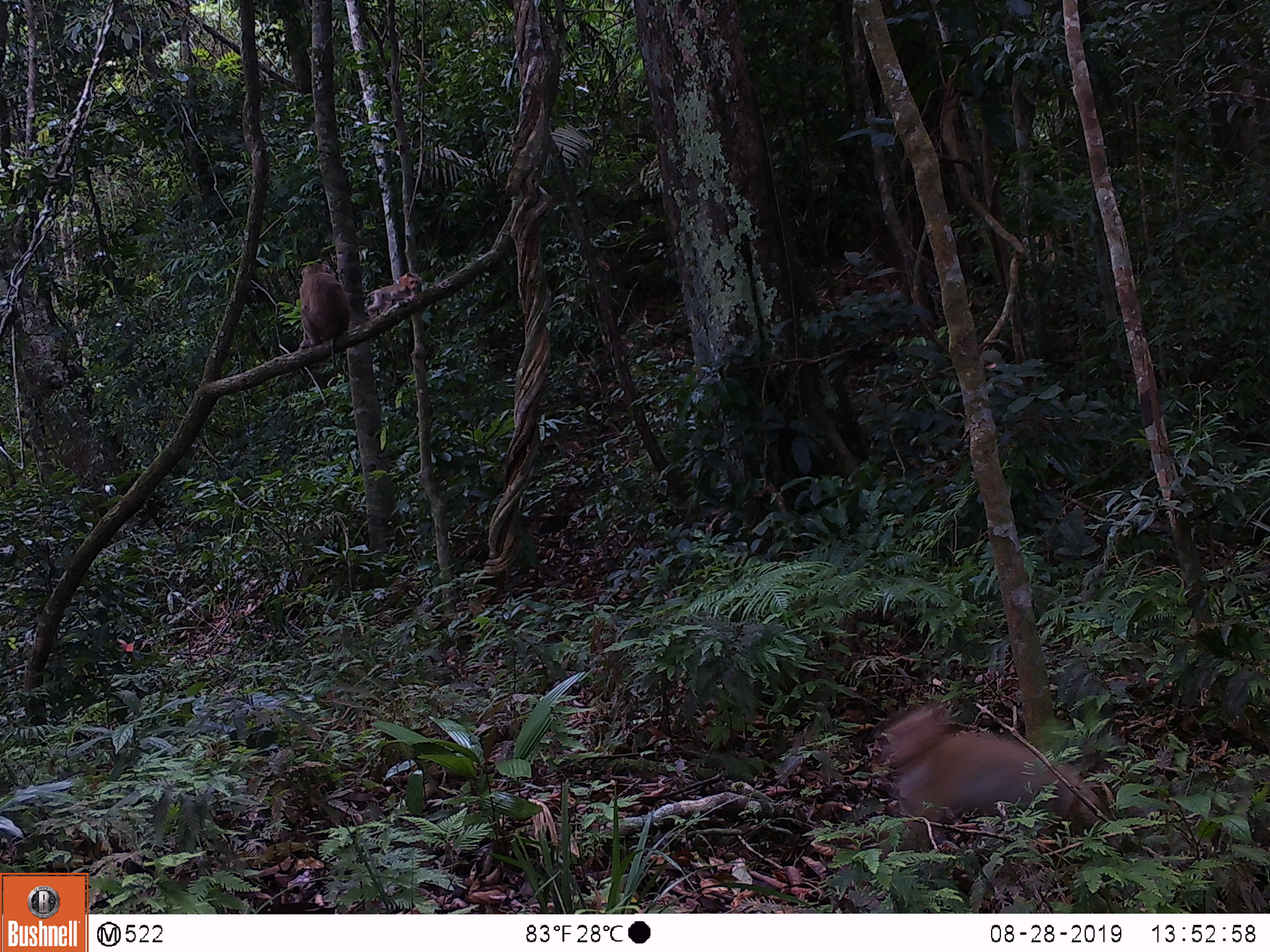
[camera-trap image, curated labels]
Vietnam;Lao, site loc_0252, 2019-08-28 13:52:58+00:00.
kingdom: Animalia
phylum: Chordata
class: Mammalia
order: Primates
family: Cercopithecidae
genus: Macaca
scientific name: Macaca nemestrina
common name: pig-tailed macaque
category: pig tailed macaque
Pig tailed macaque (pig-tailed macaque) (Macaca nemestrina). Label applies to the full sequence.